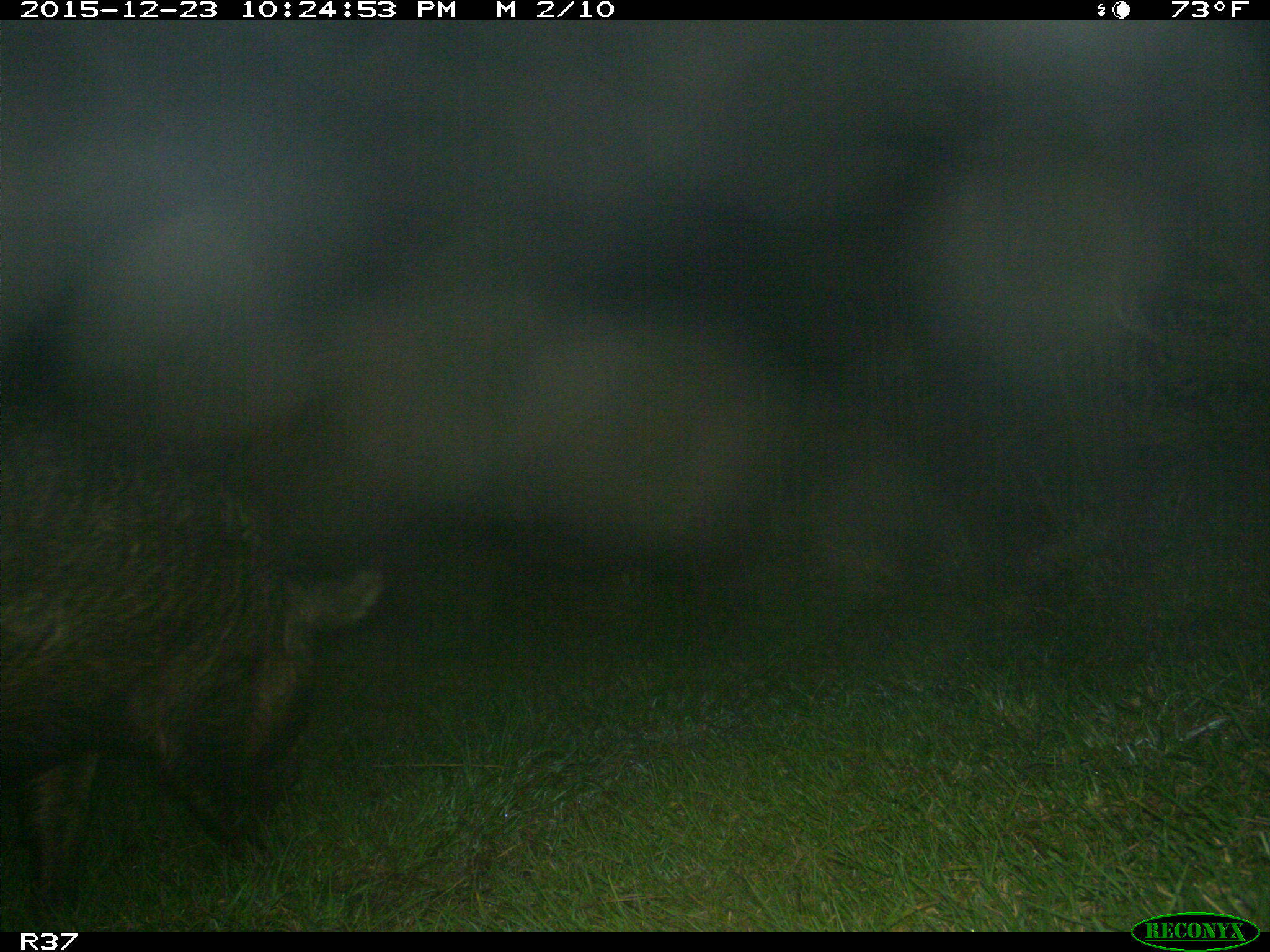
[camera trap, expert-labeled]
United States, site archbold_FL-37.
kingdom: Animalia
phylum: Chordata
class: Mammalia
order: Artiodactyla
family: Suidae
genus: Sus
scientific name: Sus scrofa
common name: wild boar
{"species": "Sus scrofa (wild boar)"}